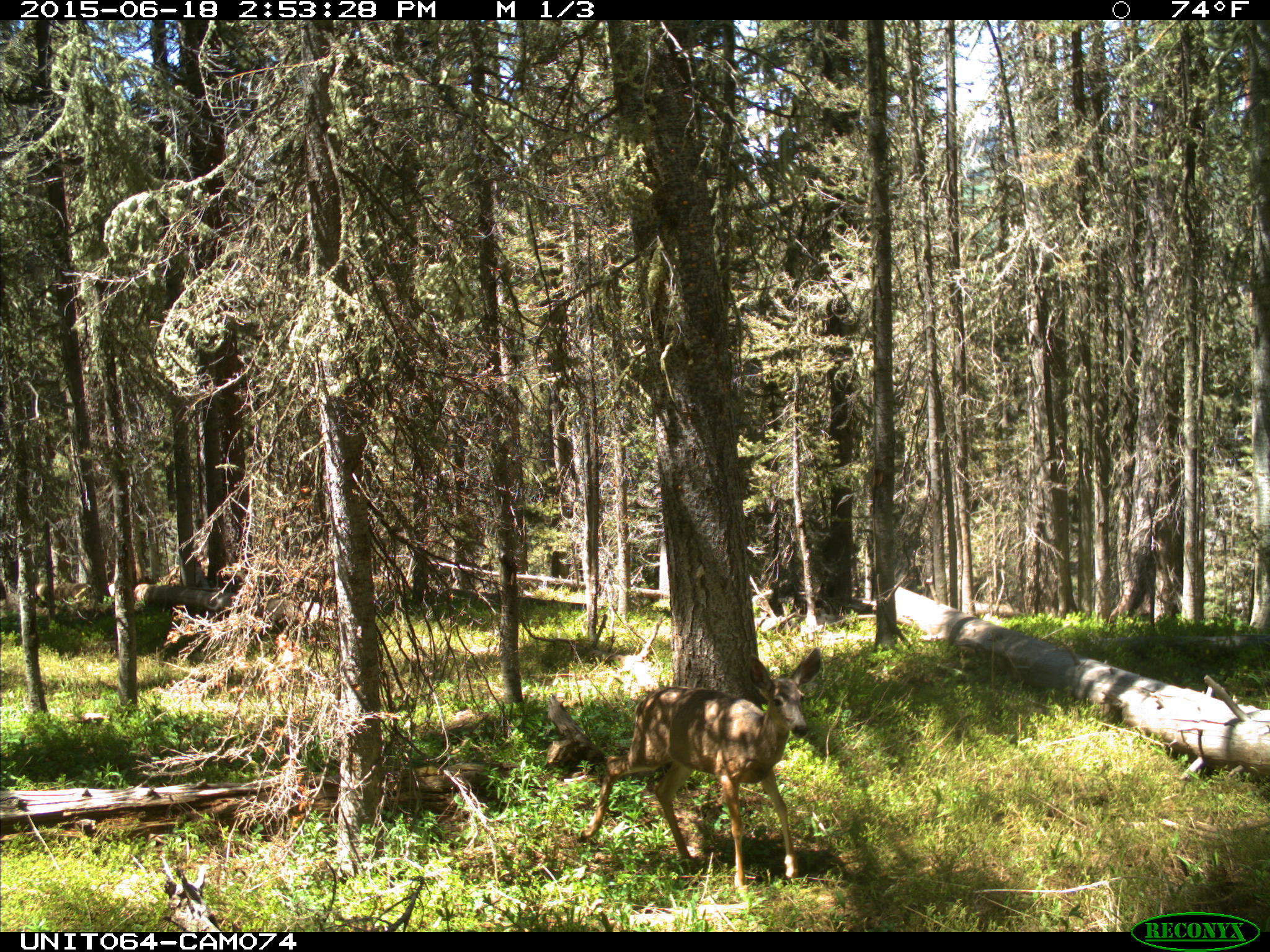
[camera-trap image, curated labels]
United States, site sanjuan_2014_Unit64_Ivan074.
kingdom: Animalia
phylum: Chordata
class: Mammalia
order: Artiodactyla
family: Cervidae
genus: Odocoileus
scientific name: Odocoileus hemionus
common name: mule deer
Odocoileus hemionus (mule deer).